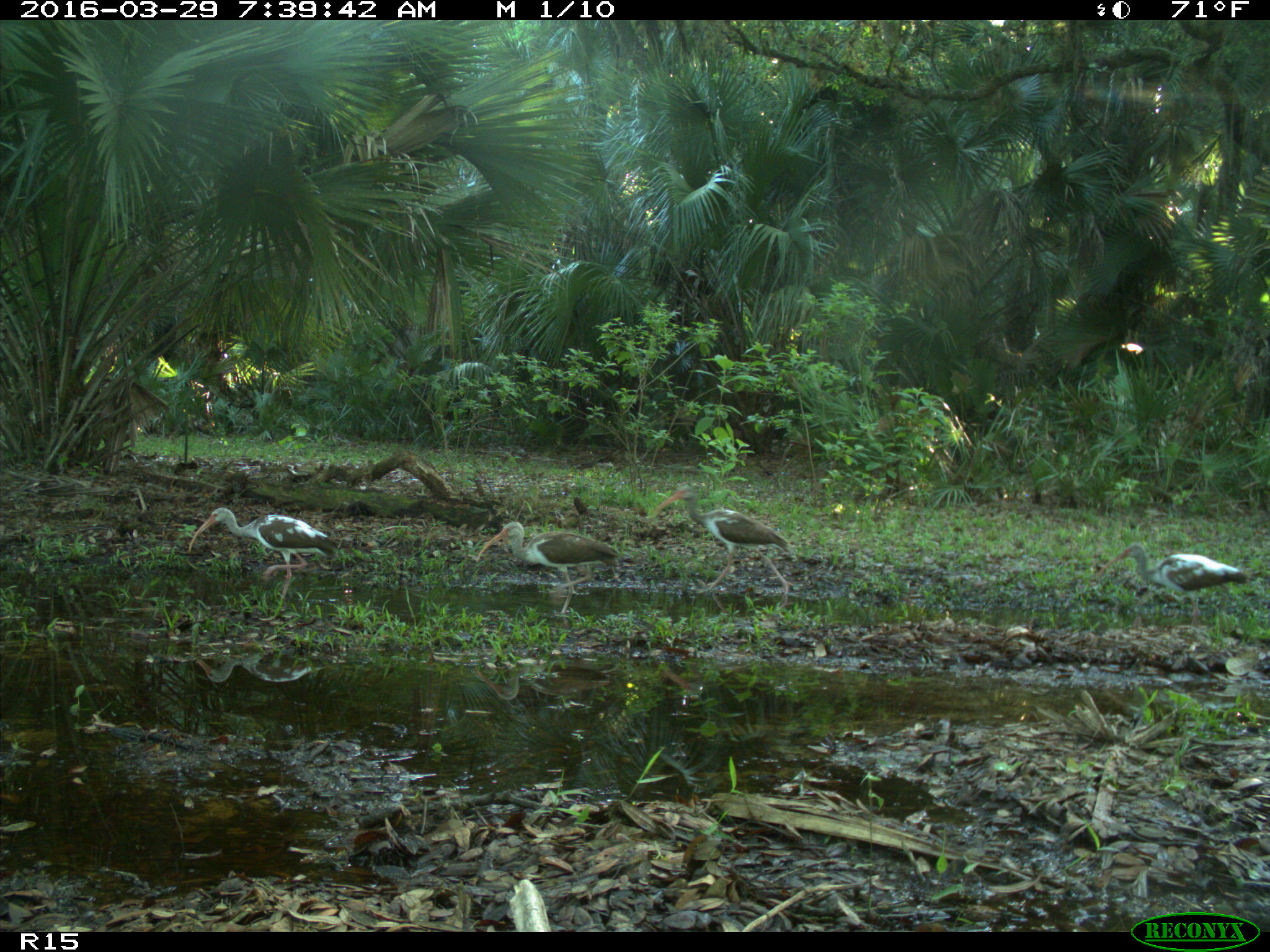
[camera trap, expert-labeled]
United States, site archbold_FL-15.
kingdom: Animalia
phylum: Chordata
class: Aves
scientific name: Aves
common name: birds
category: unidentified bird